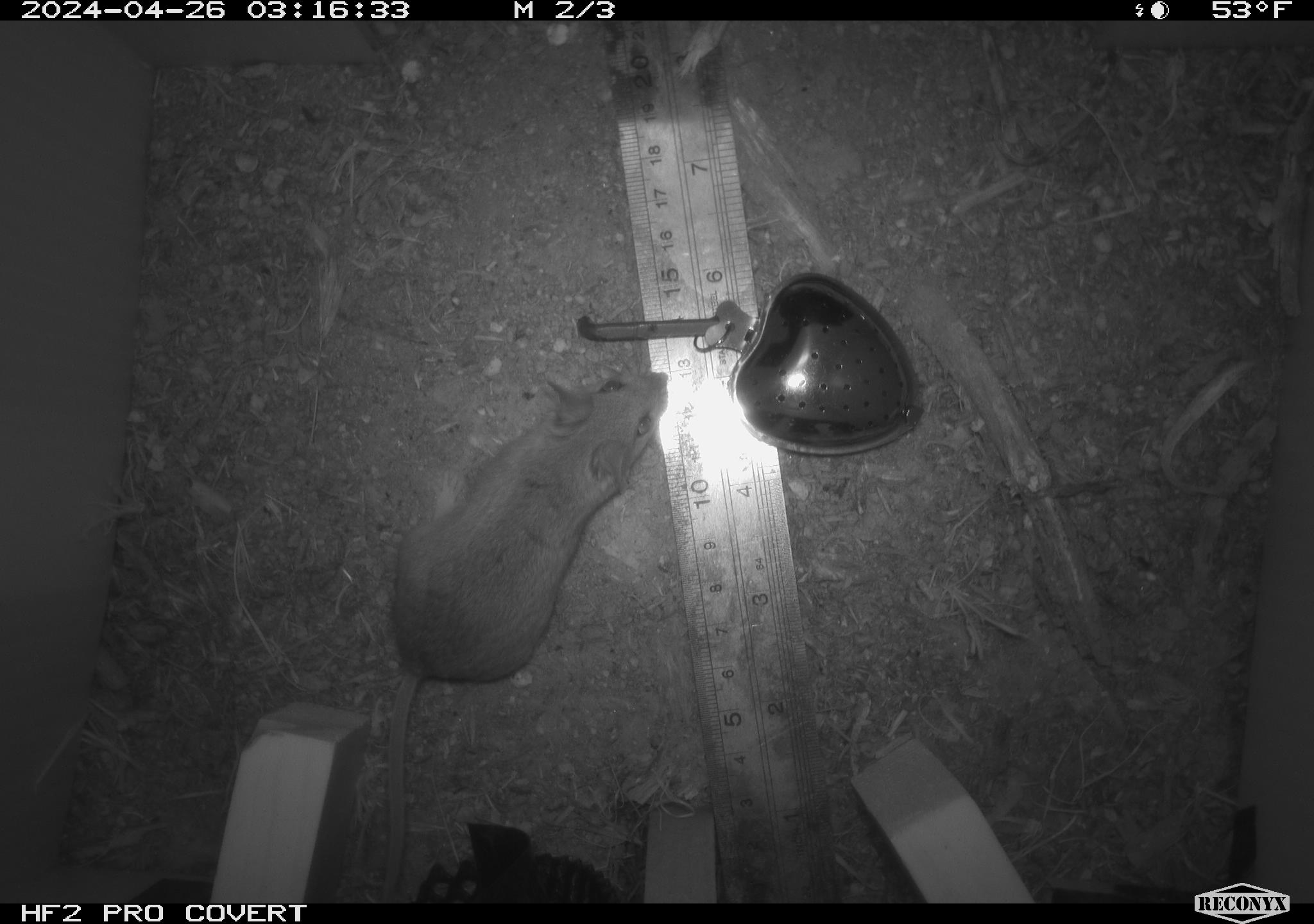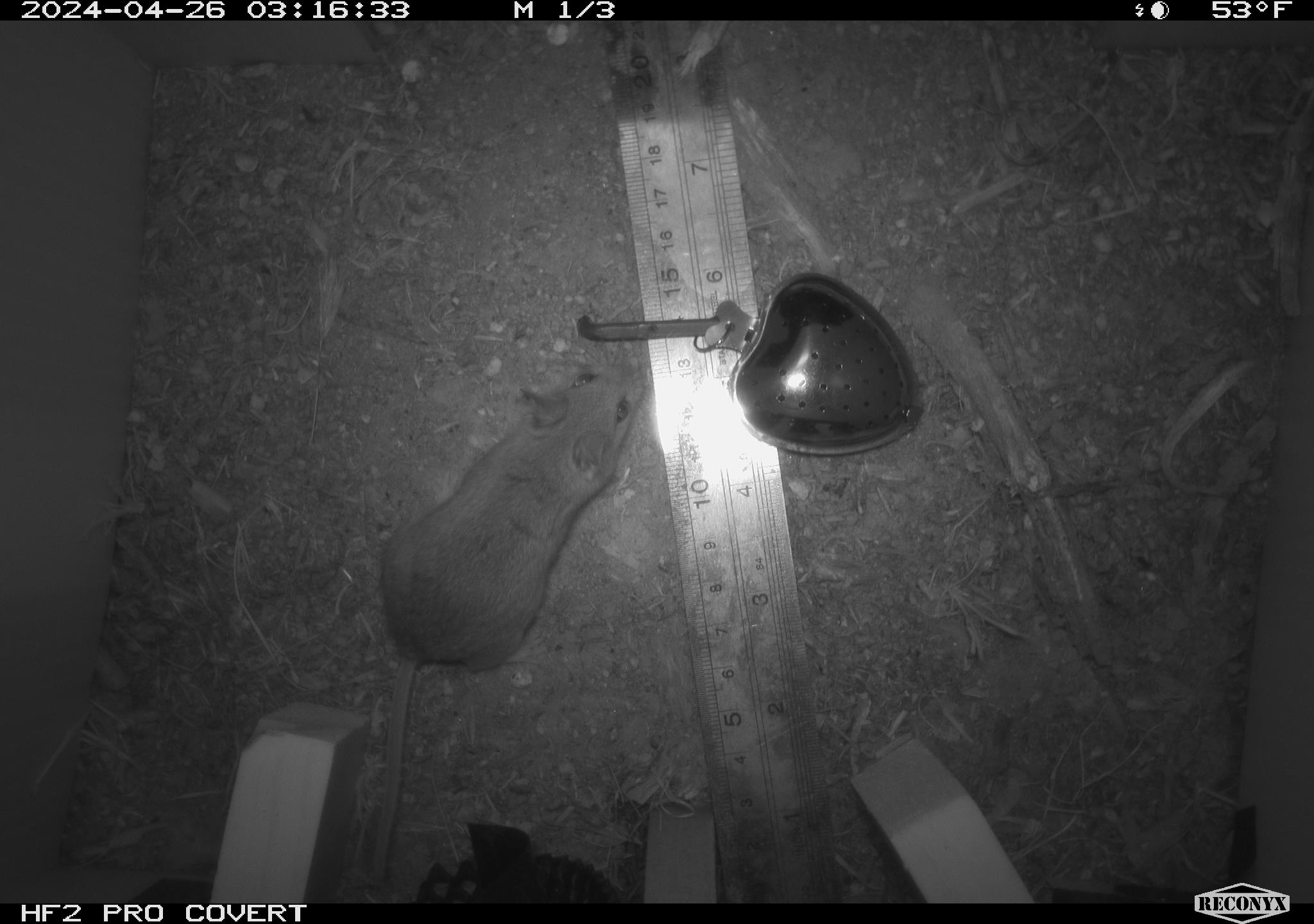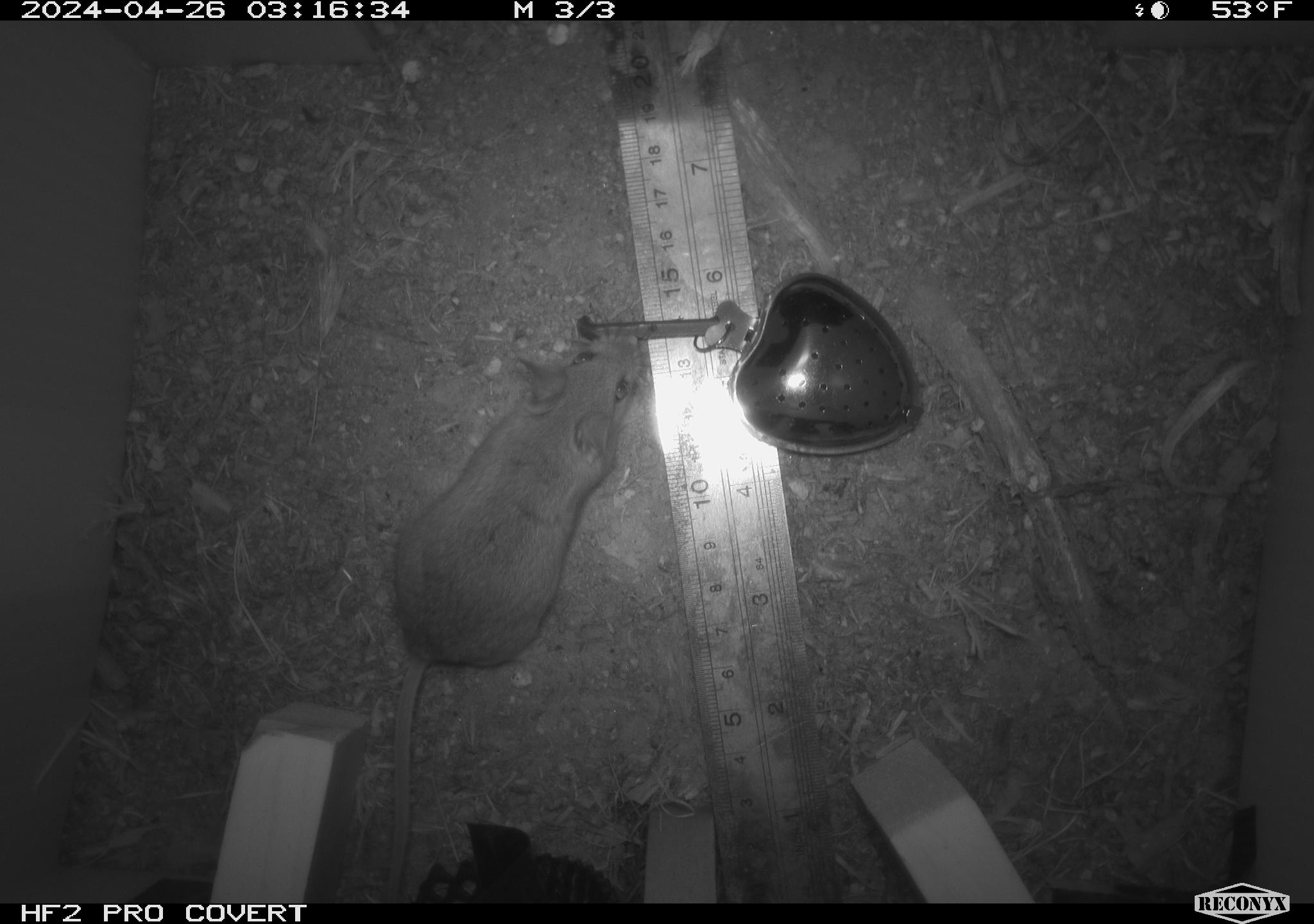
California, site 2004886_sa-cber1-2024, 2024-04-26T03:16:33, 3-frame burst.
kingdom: Animalia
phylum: Chordata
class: Mammalia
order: Rodentia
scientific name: Rodentia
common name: mouse species